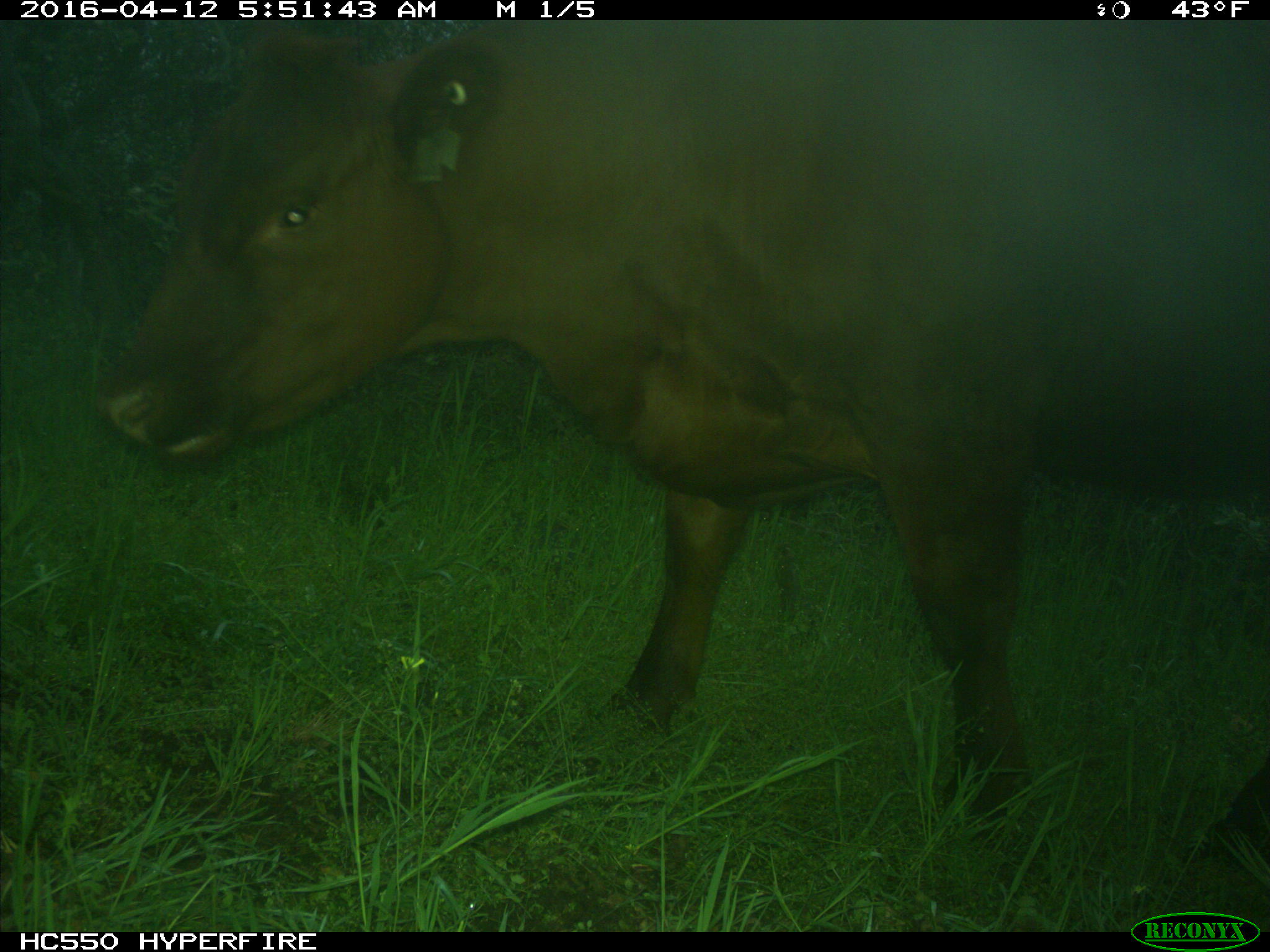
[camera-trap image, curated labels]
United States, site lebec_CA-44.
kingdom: Animalia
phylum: Chordata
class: Mammalia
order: Artiodactyla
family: Bovidae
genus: Bos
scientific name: Bos taurus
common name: domestic cow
Bos taurus (domestic cow).